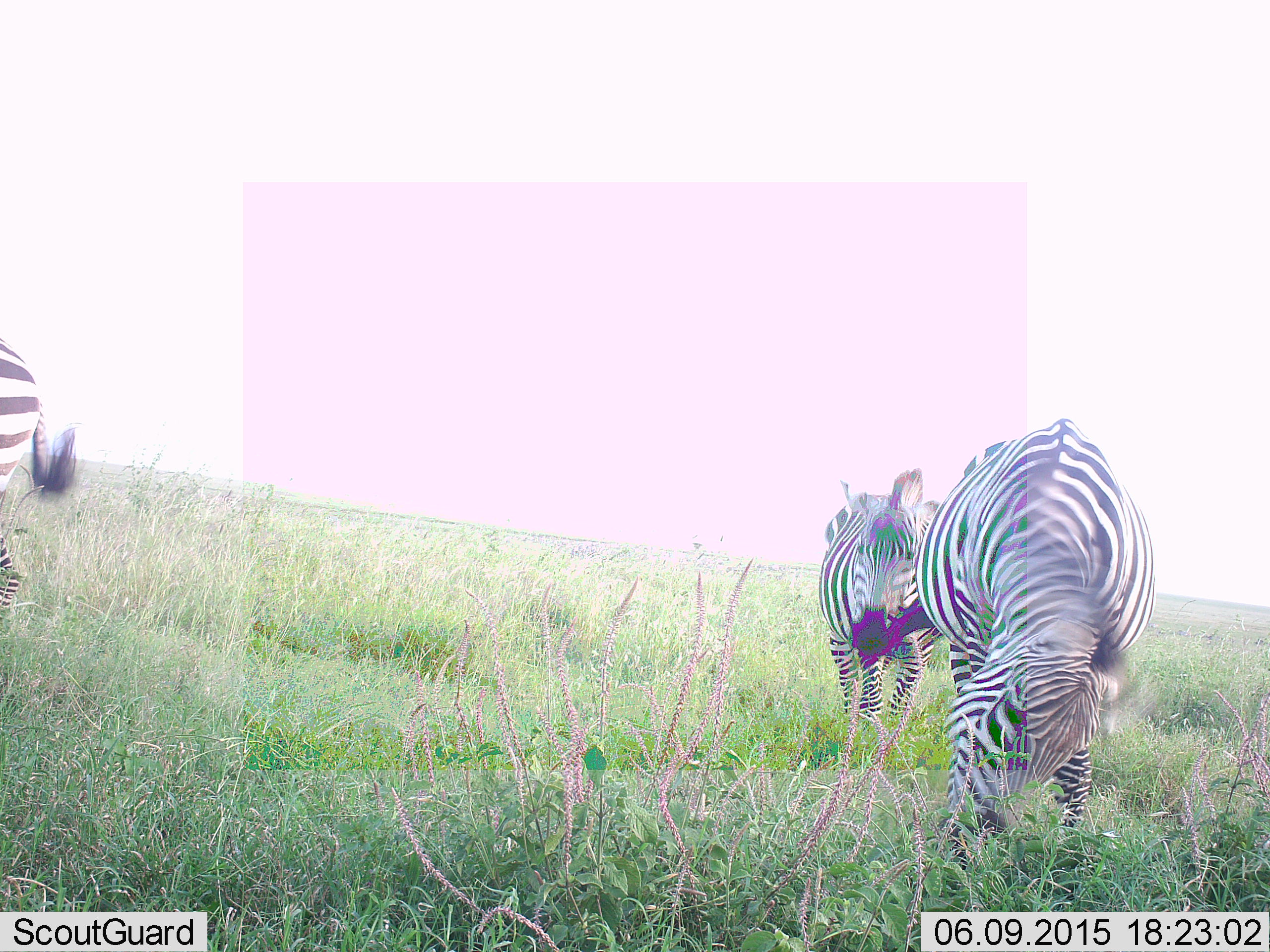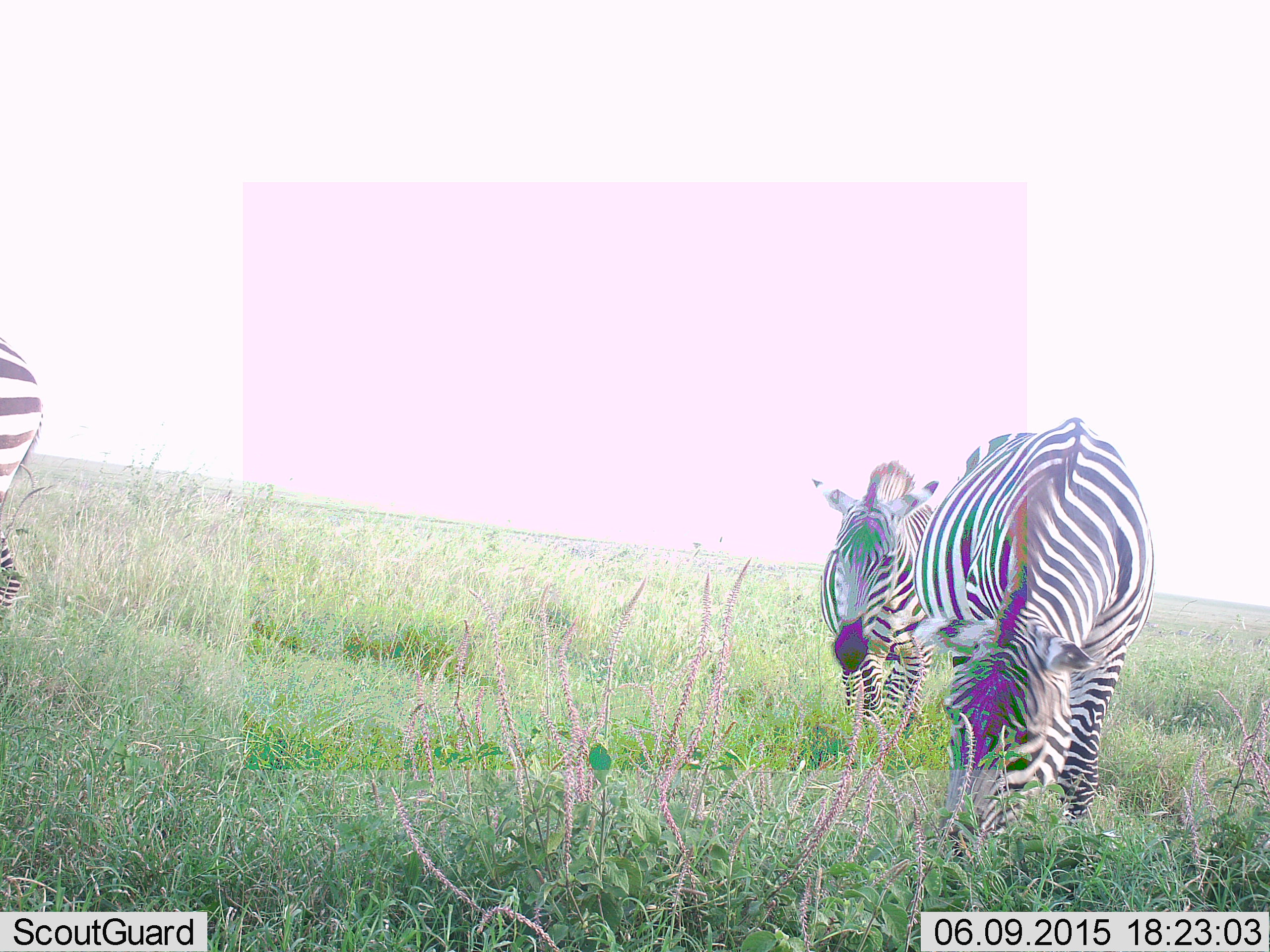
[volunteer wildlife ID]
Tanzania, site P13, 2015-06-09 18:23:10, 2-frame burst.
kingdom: Animalia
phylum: Chordata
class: Mammalia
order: Perissodactyla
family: Equidae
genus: Equus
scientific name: Equus quagga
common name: plains zebra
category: zebra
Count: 4.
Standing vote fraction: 50%.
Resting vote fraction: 0%.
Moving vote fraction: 70%.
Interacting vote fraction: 0%.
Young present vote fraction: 0%.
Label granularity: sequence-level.